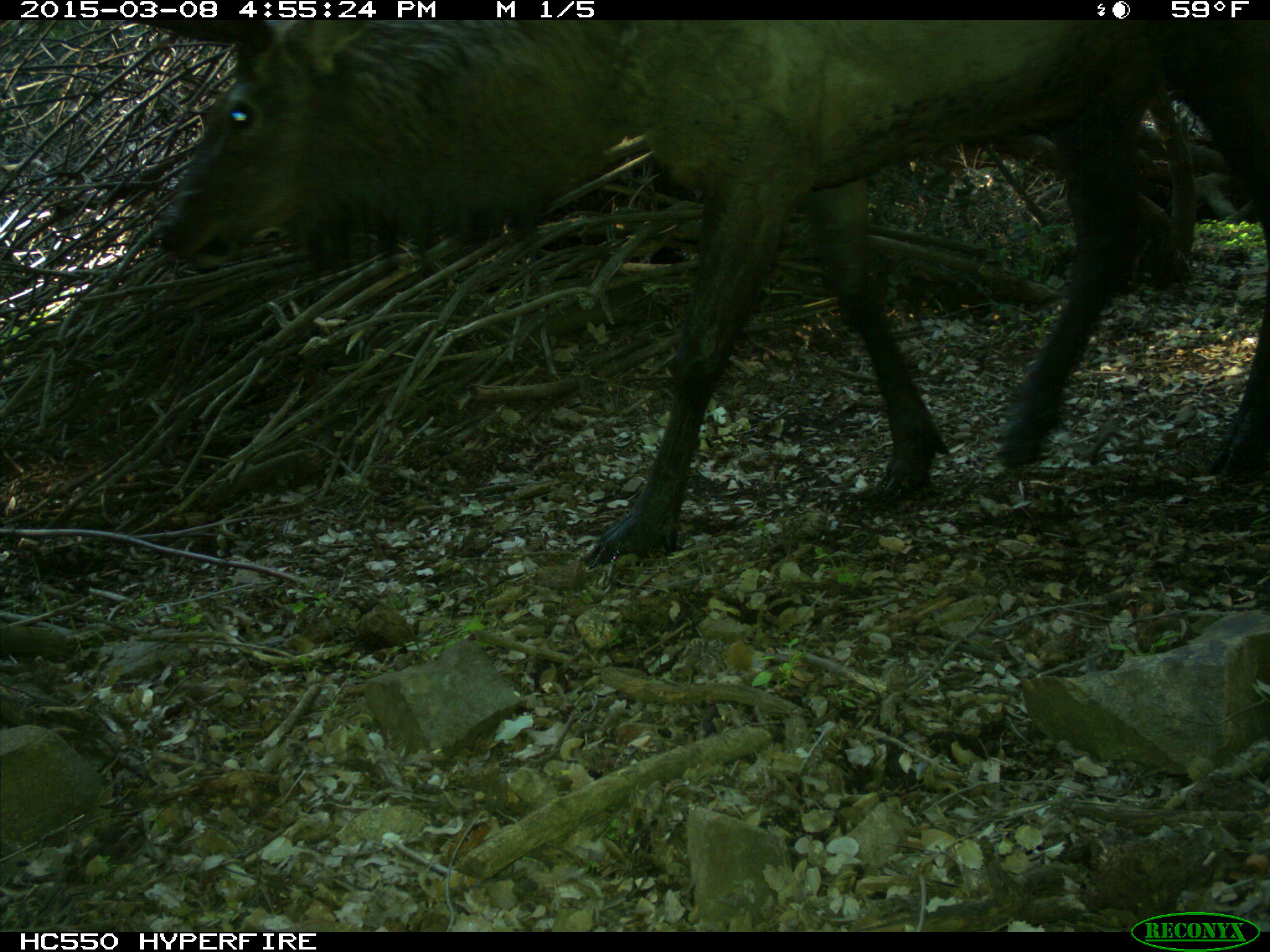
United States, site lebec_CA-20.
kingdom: Animalia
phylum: Chordata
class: Mammalia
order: Artiodactyla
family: Cervidae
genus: Cervus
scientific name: Cervus canadensis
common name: elk